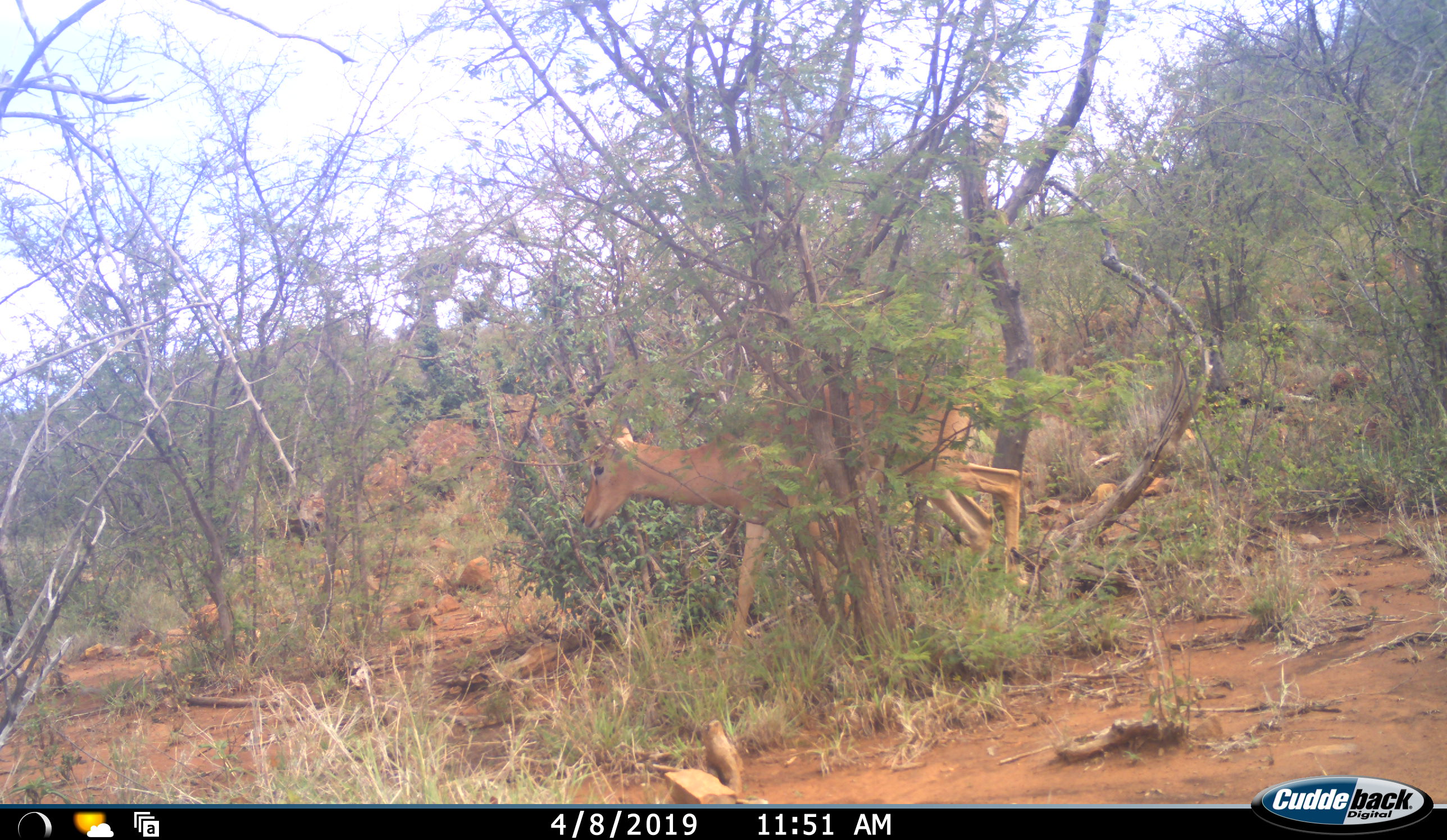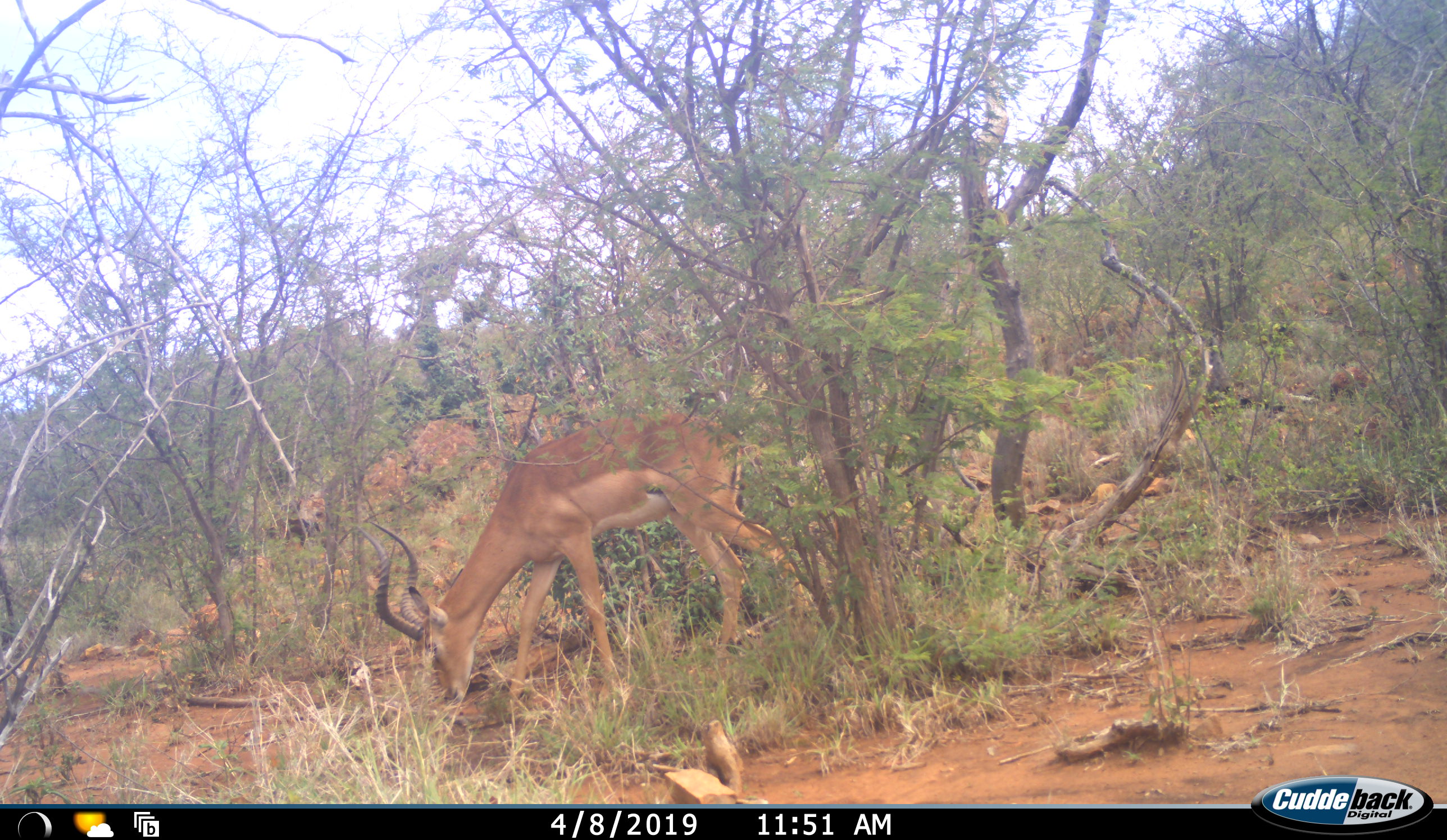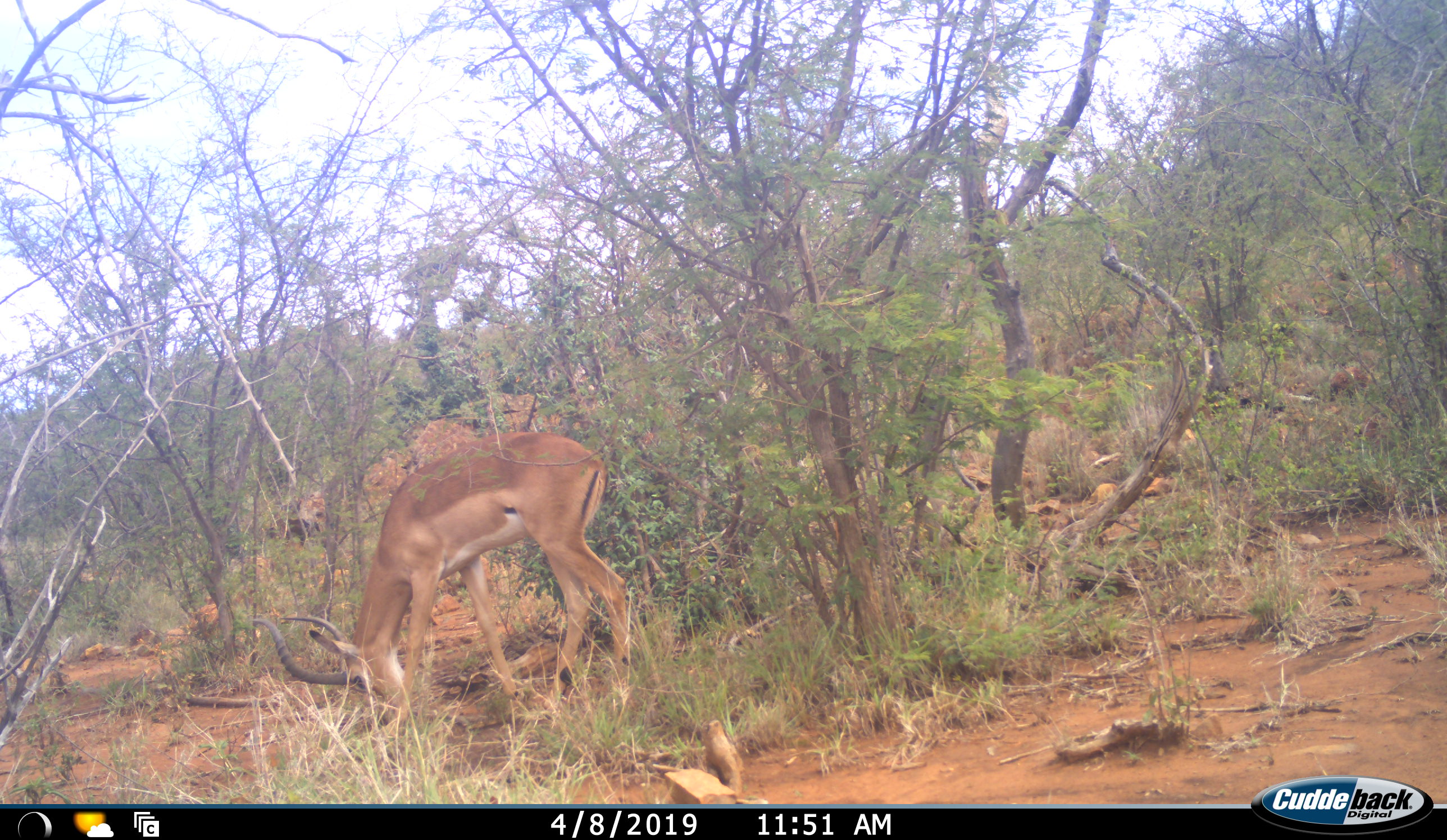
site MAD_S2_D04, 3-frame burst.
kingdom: Animalia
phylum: Chordata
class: Mammalia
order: Artiodactyla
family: Bovidae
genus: Aepyceros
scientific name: Aepyceros melampus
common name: impala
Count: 1.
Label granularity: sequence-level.